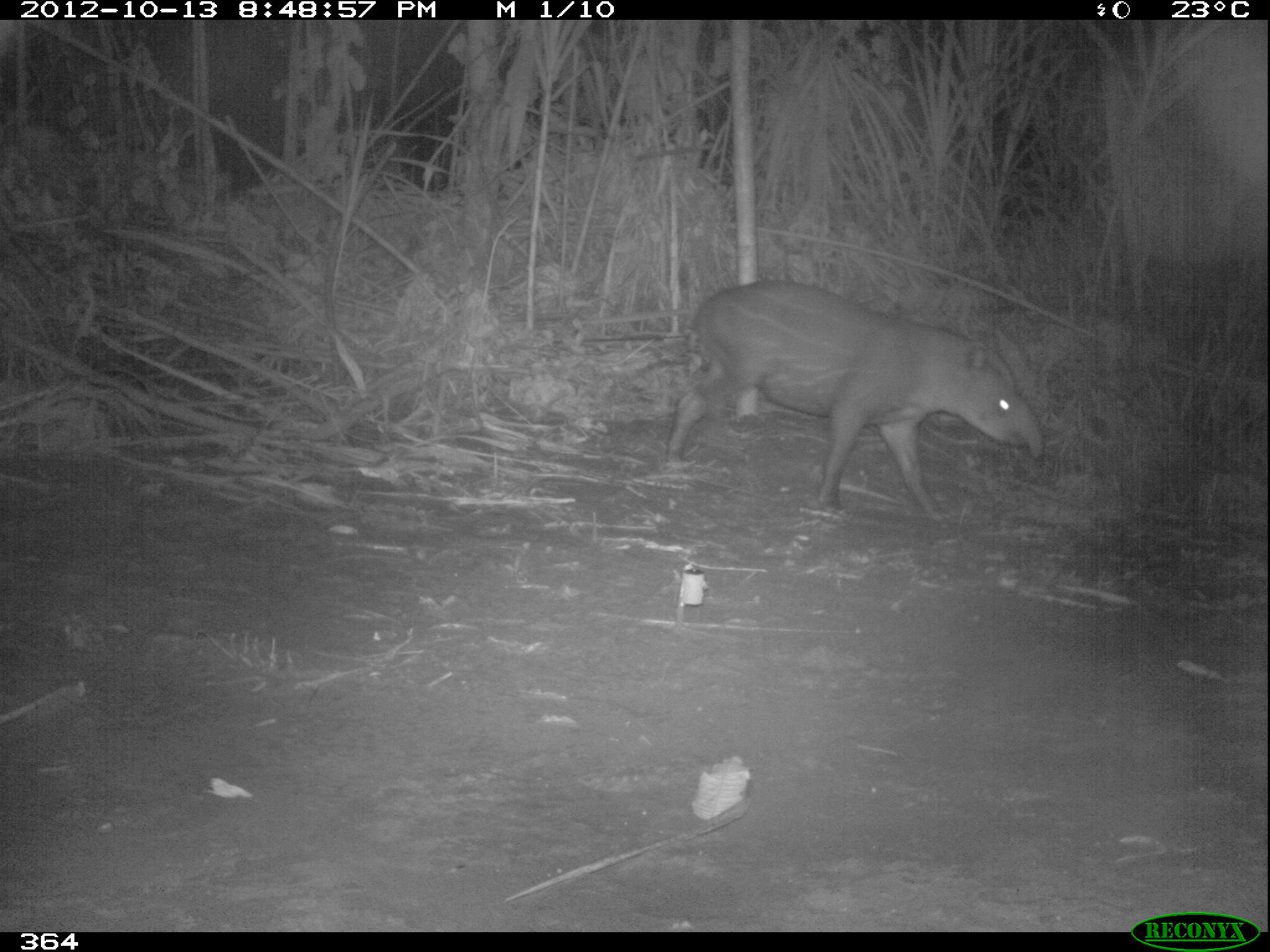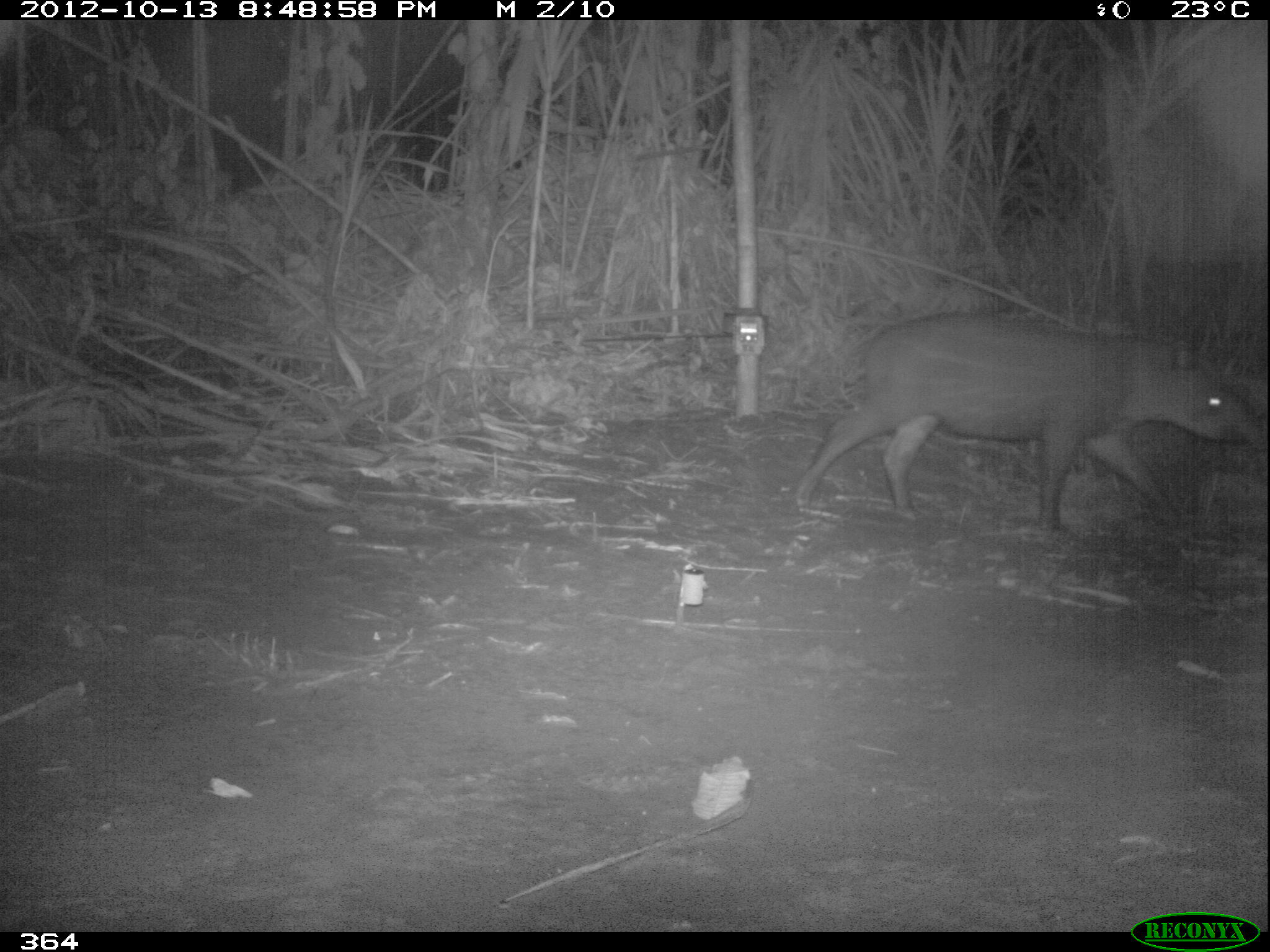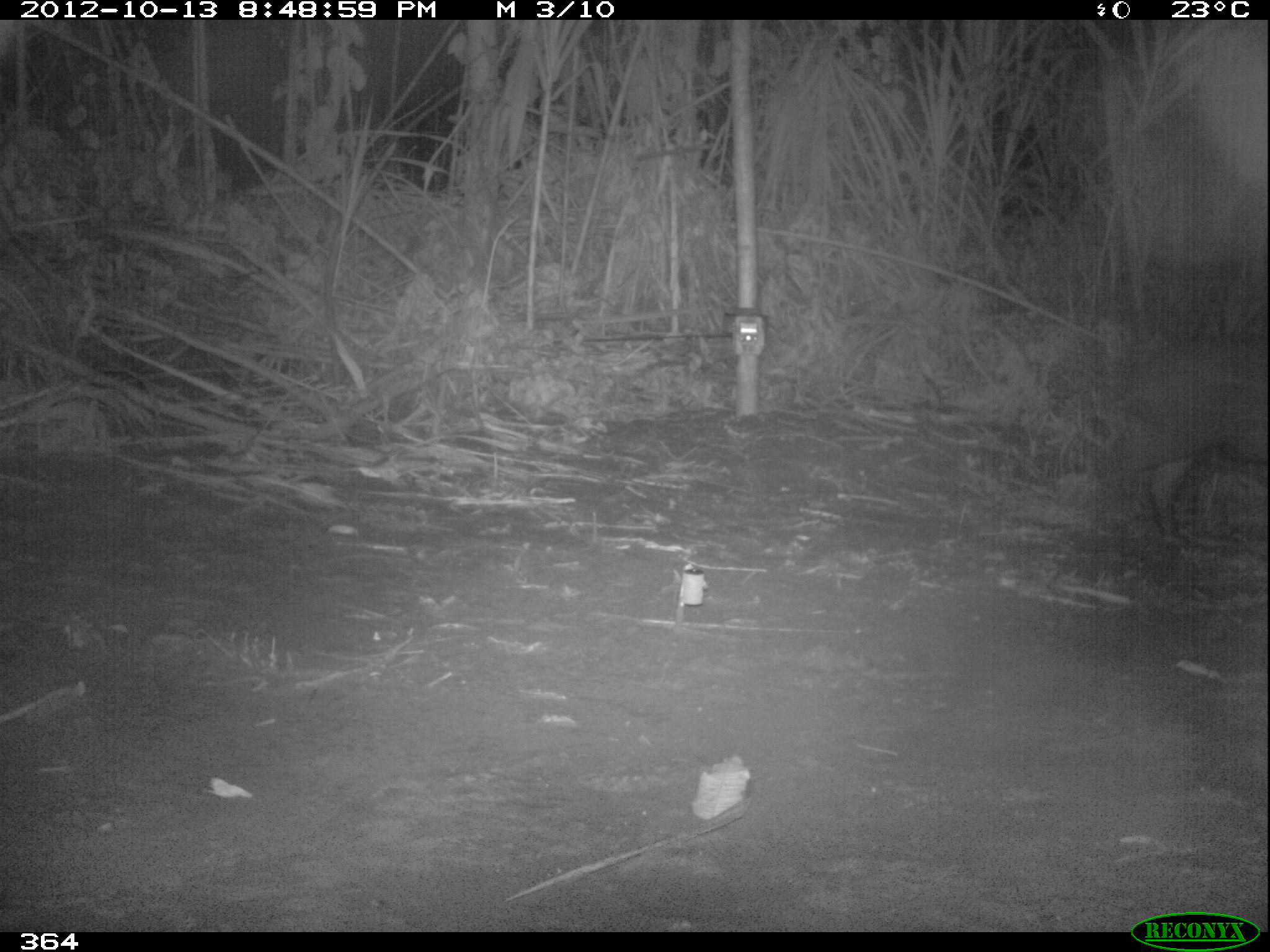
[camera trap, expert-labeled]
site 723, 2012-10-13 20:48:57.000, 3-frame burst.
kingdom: Animalia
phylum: Chordata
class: Mammalia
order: Perissodactyla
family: Tapiridae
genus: Tapirus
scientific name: Tapirus terrestris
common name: south american tapir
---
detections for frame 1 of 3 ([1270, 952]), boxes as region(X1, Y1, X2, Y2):
tapirus terrestris: region(662, 278, 1046, 521)